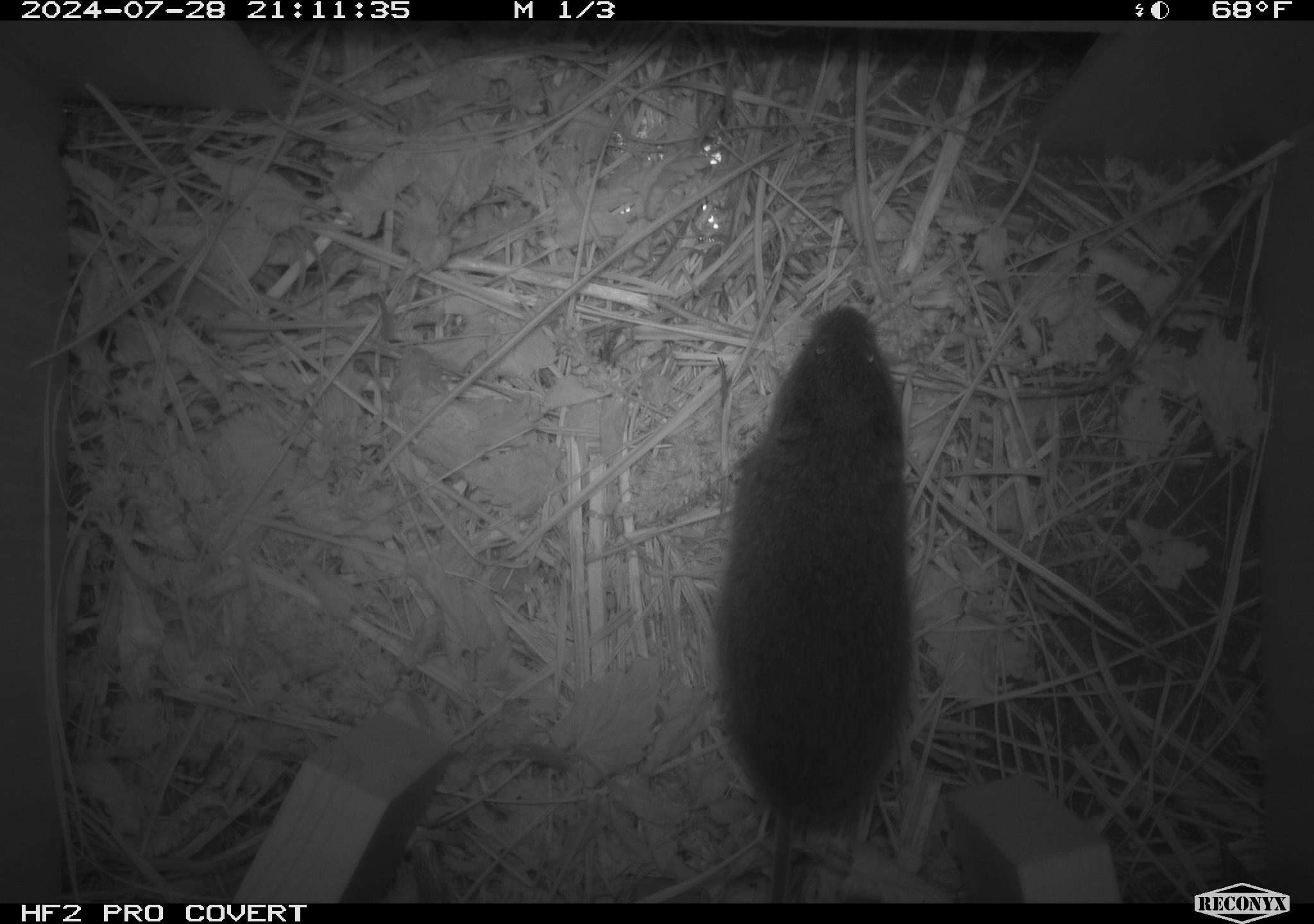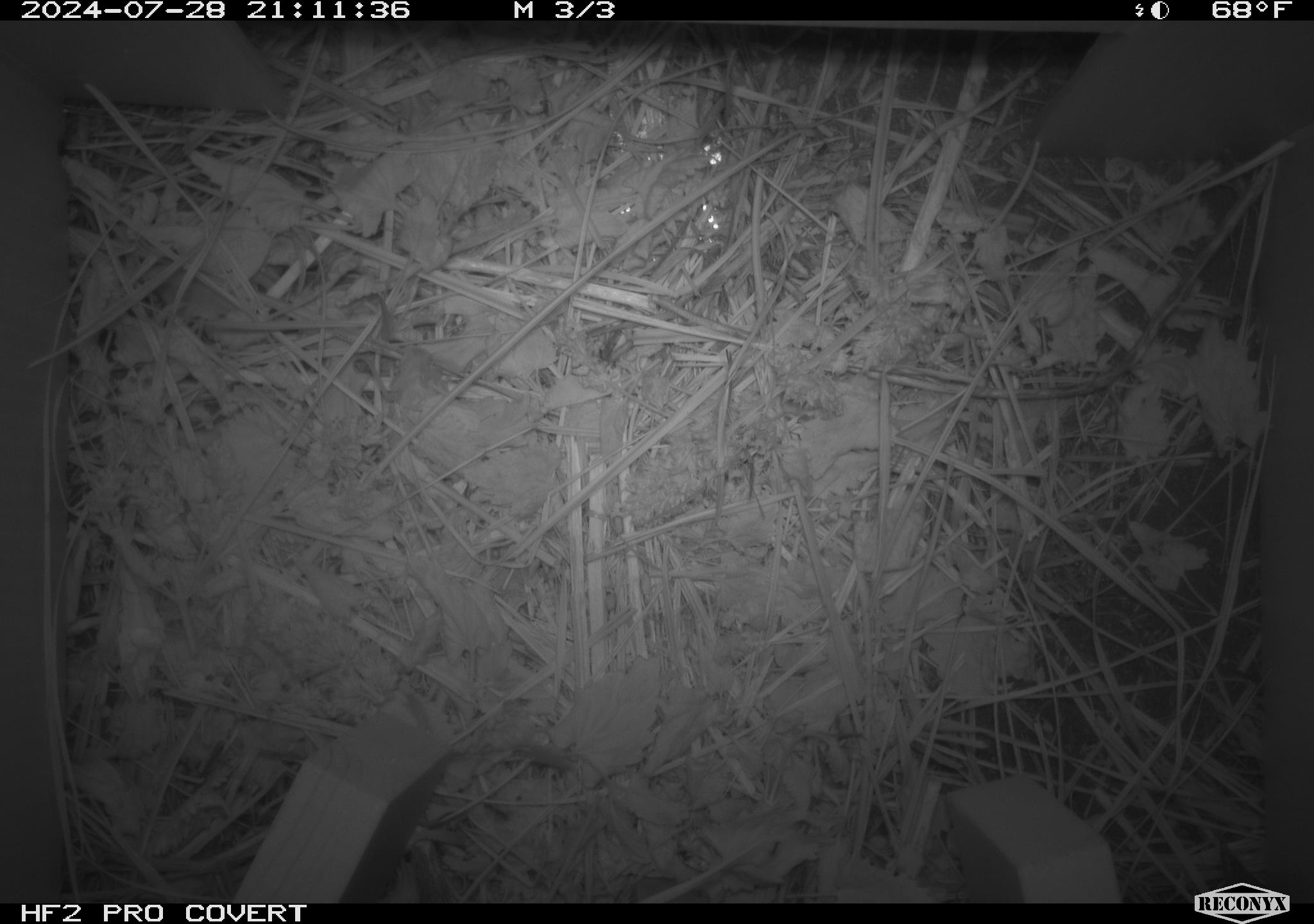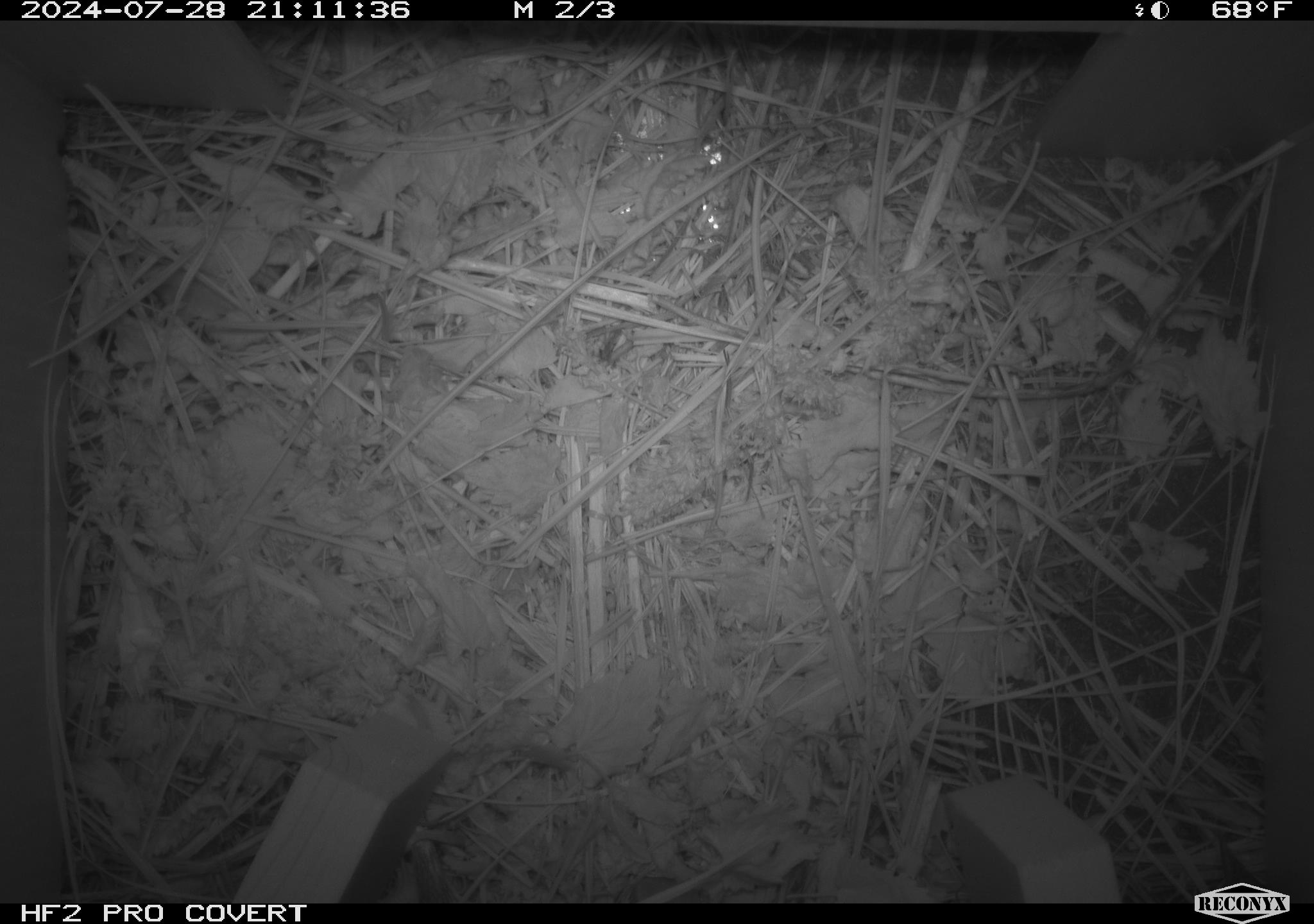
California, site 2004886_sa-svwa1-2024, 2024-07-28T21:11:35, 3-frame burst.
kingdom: Animalia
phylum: Chordata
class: Mammalia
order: Rodentia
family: Cricetidae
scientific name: Arvicolinae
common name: voles, lemmings, and muskrats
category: arvicolinae subfamily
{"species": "arvicolinae subfamily (voles, lemmings, and muskrats) (Arvicolinae)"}